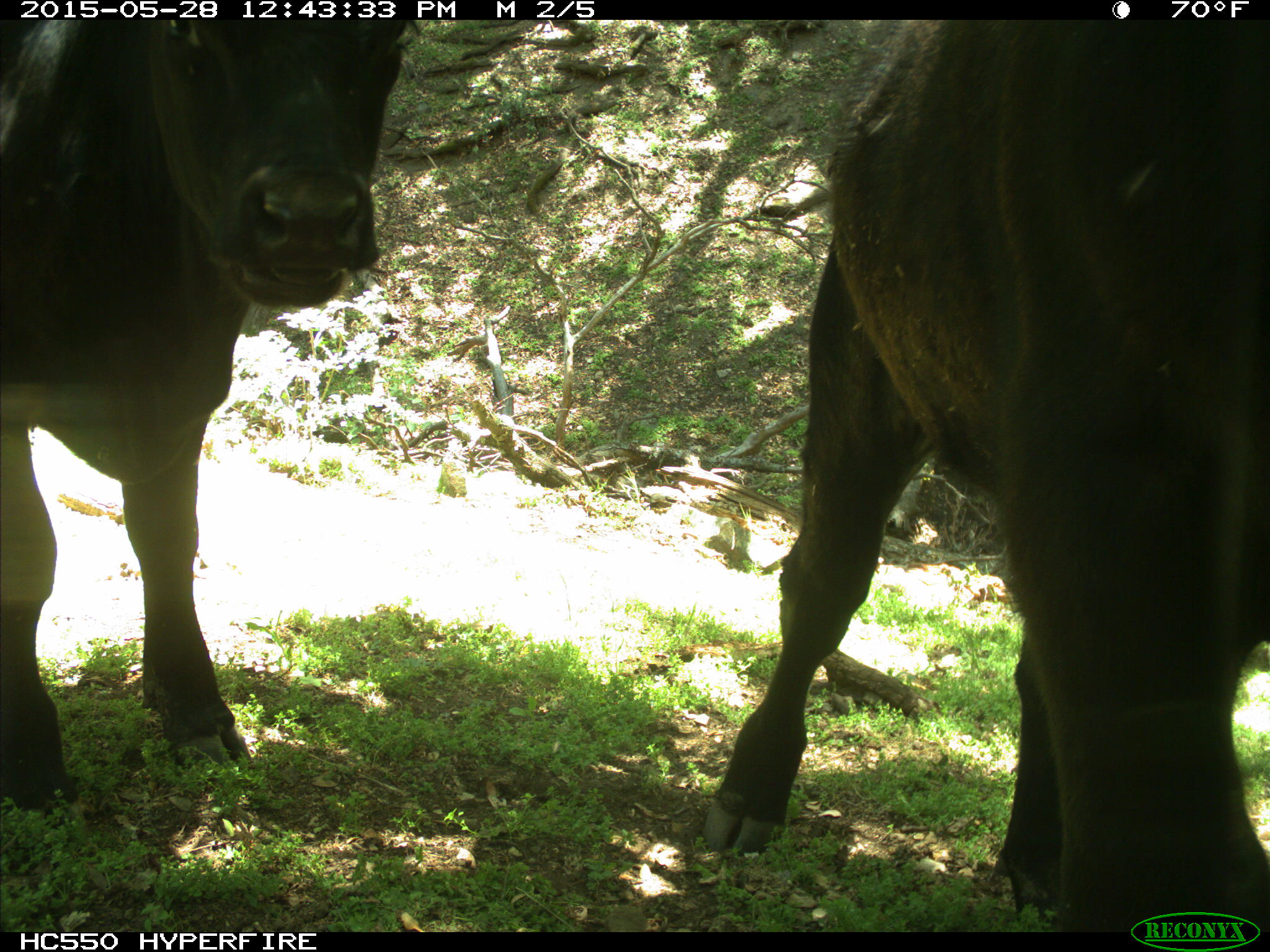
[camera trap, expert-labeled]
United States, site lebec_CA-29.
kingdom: Animalia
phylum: Chordata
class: Mammalia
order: Artiodactyla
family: Bovidae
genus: Bos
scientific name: Bos taurus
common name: domestic cow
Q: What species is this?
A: Bos taurus (domestic cow).